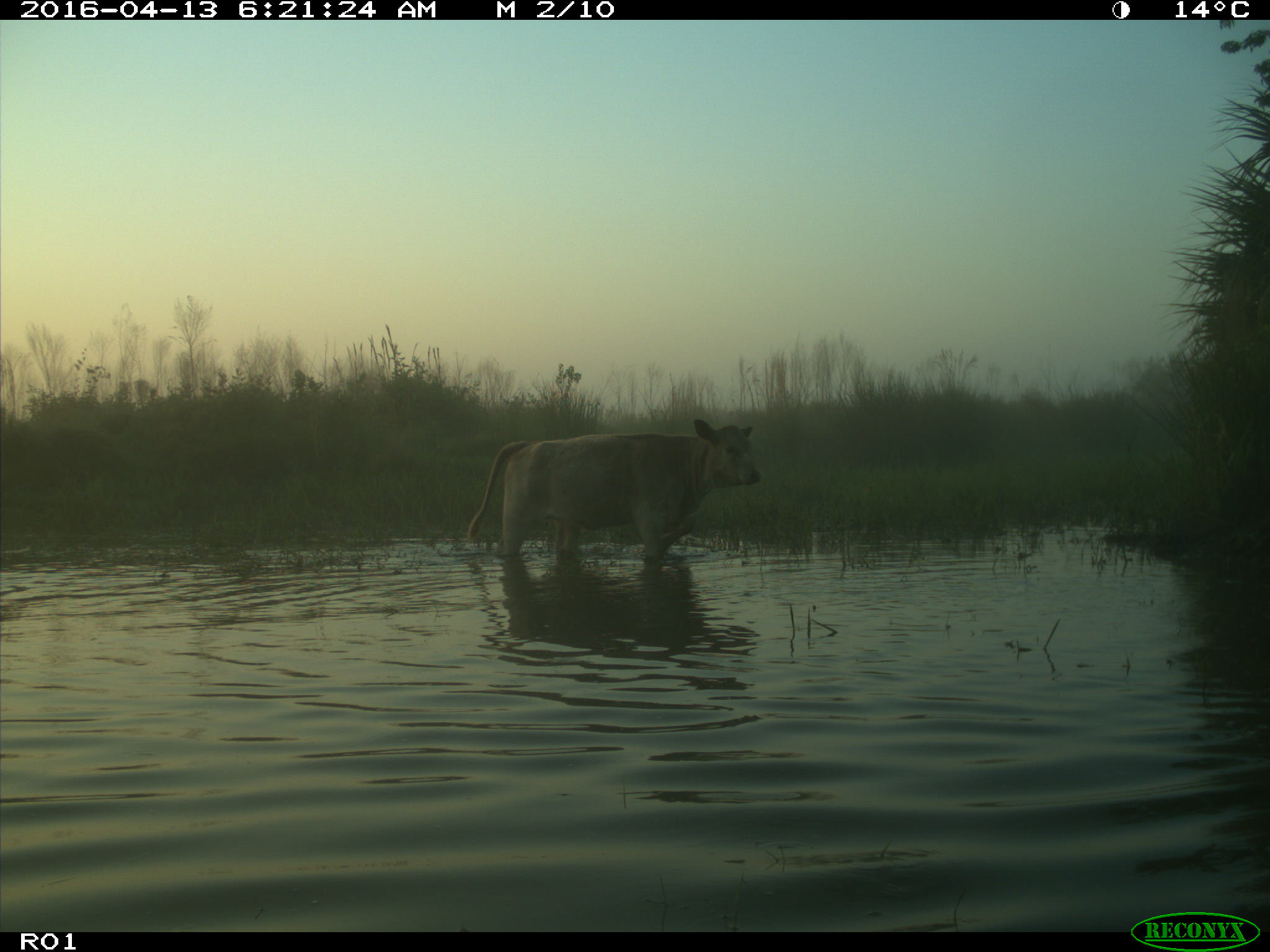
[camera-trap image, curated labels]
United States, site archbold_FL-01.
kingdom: Animalia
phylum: Chordata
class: Mammalia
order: Artiodactyla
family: Bovidae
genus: Bos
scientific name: Bos taurus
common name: domestic cow